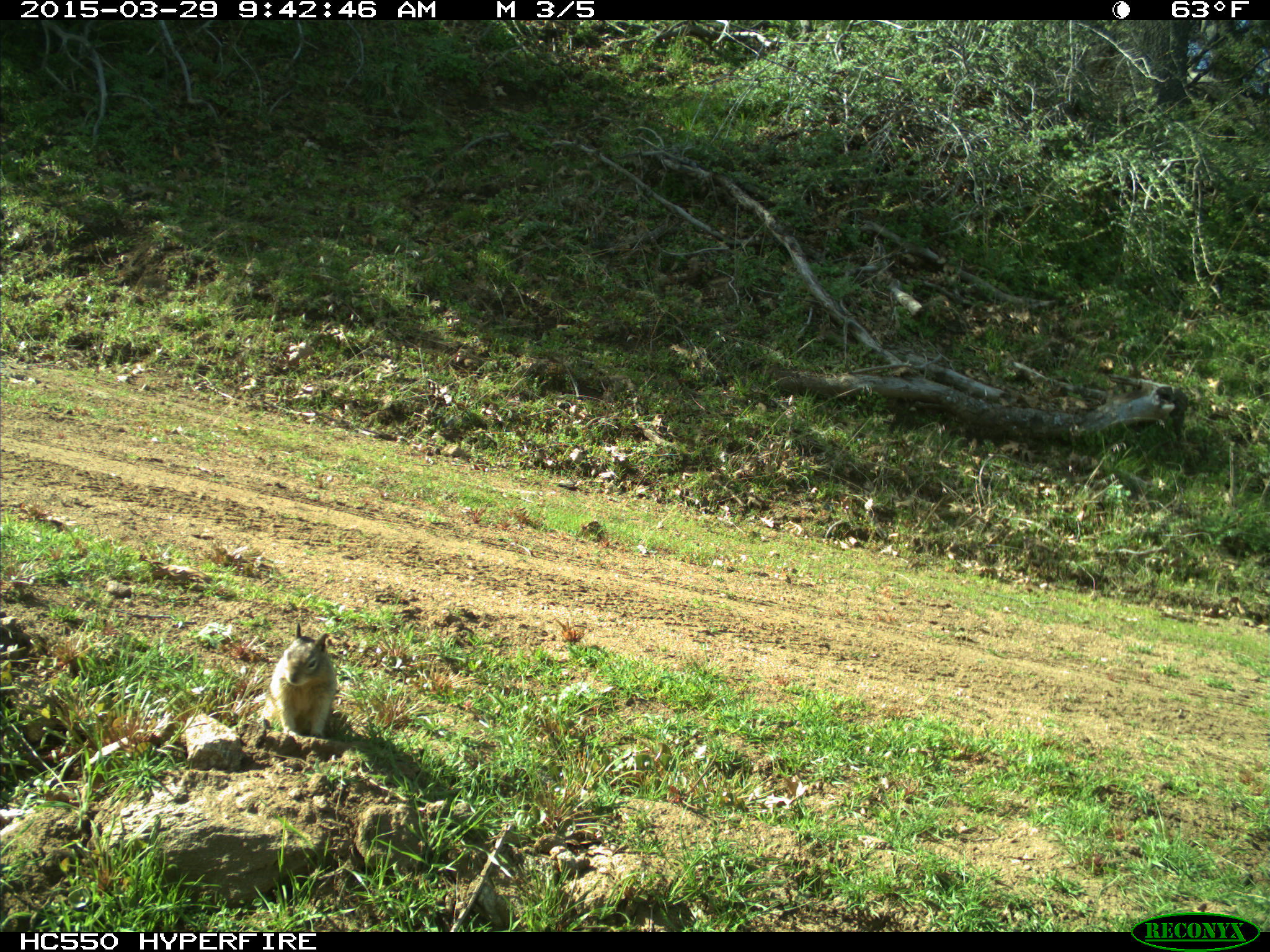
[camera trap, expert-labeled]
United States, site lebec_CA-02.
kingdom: Animalia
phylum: Chordata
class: Mammalia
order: Rodentia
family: Sciuridae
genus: Otospermophilus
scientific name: Otospermophilus beecheyi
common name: california ground squirrel